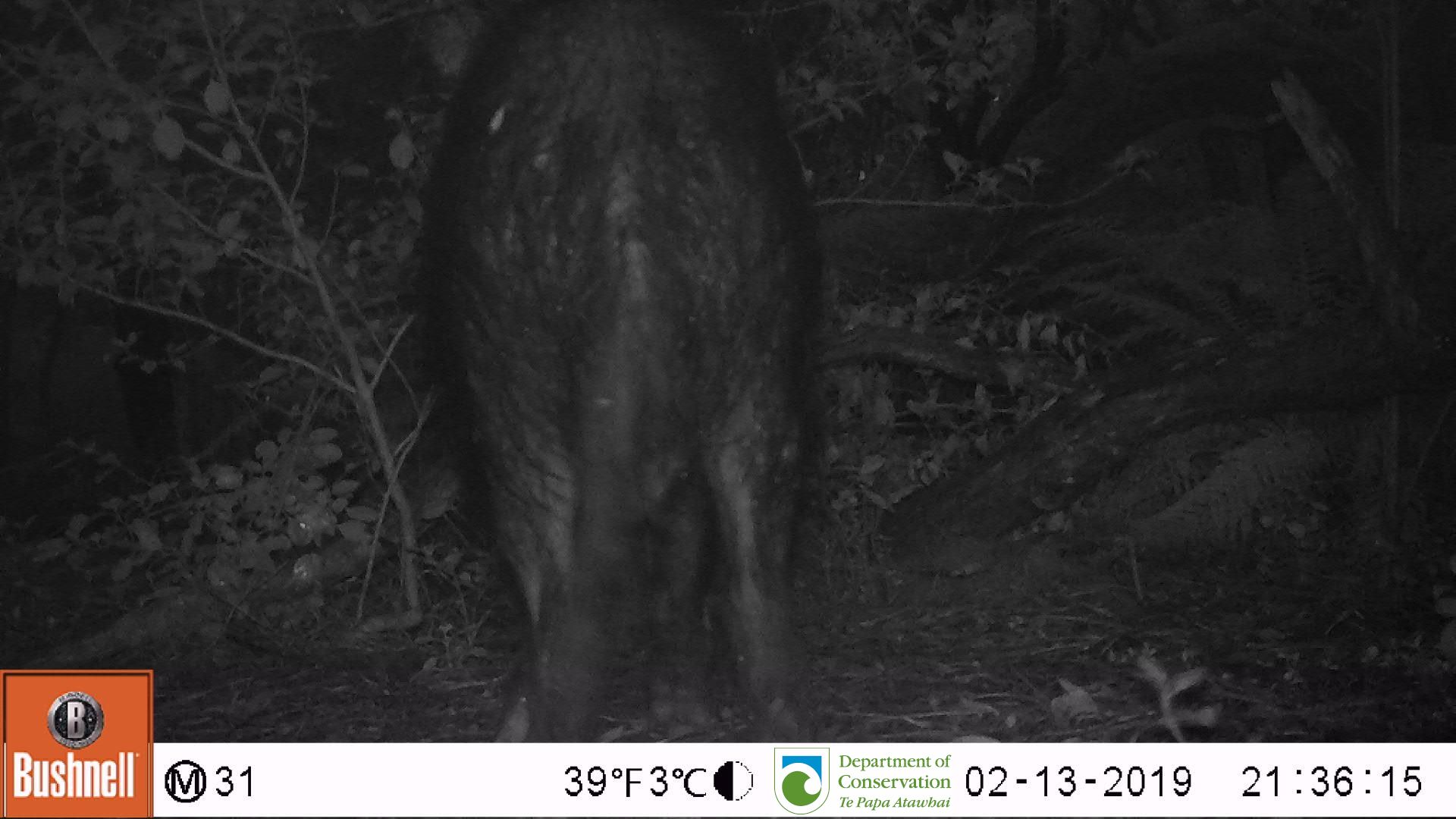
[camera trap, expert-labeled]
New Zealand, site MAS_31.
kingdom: Animalia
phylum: Chordata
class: Mammalia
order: Artiodactyla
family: Suidae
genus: Sus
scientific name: Sus scrofa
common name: pig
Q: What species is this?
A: Pig (Sus scrofa).